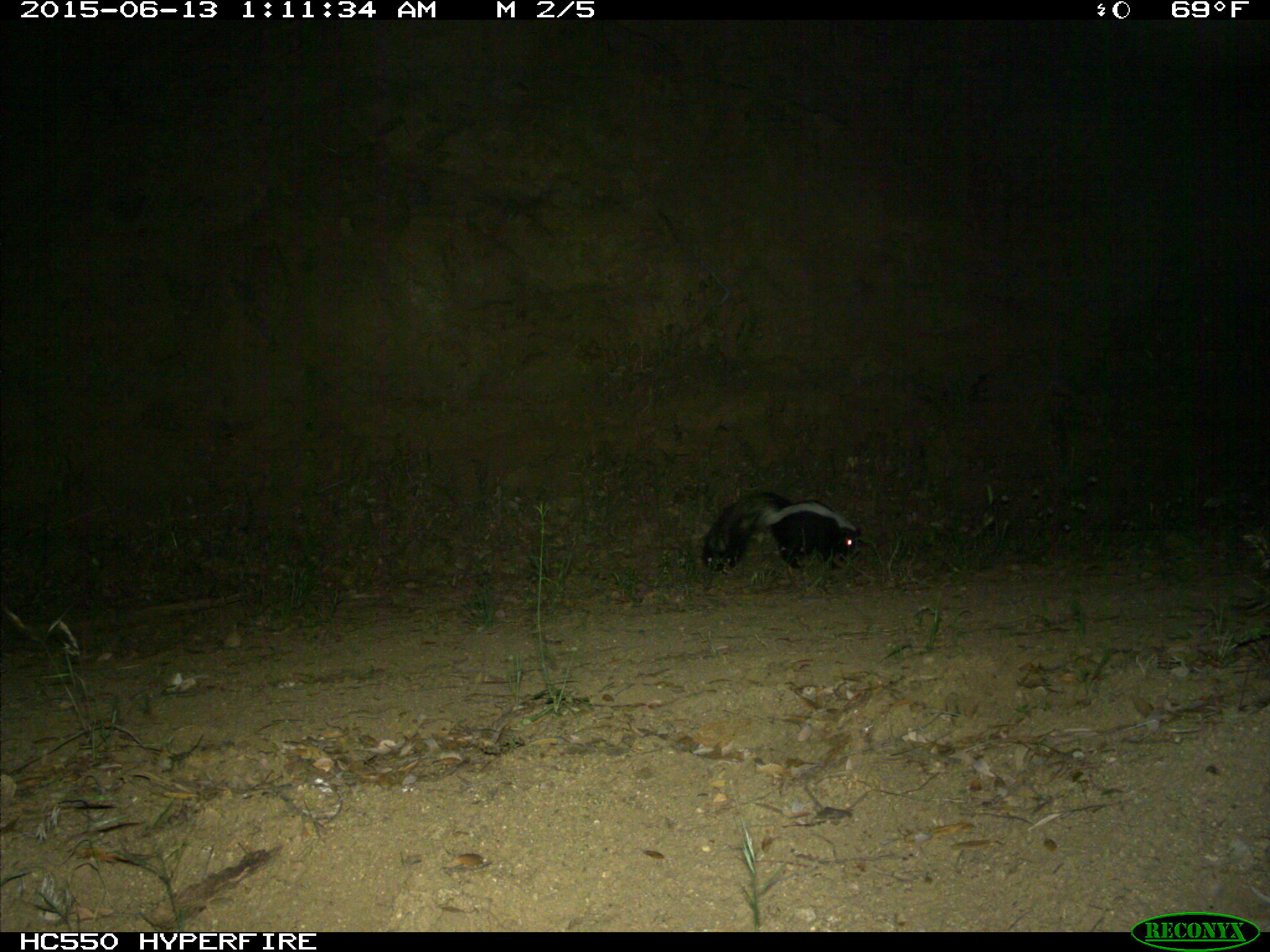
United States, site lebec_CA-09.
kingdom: Animalia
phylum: Chordata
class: Mammalia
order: Carnivora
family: Mephitidae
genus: Mephitis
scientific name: Mephitis mephitis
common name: striped skunk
Mephitis mephitis (striped skunk).